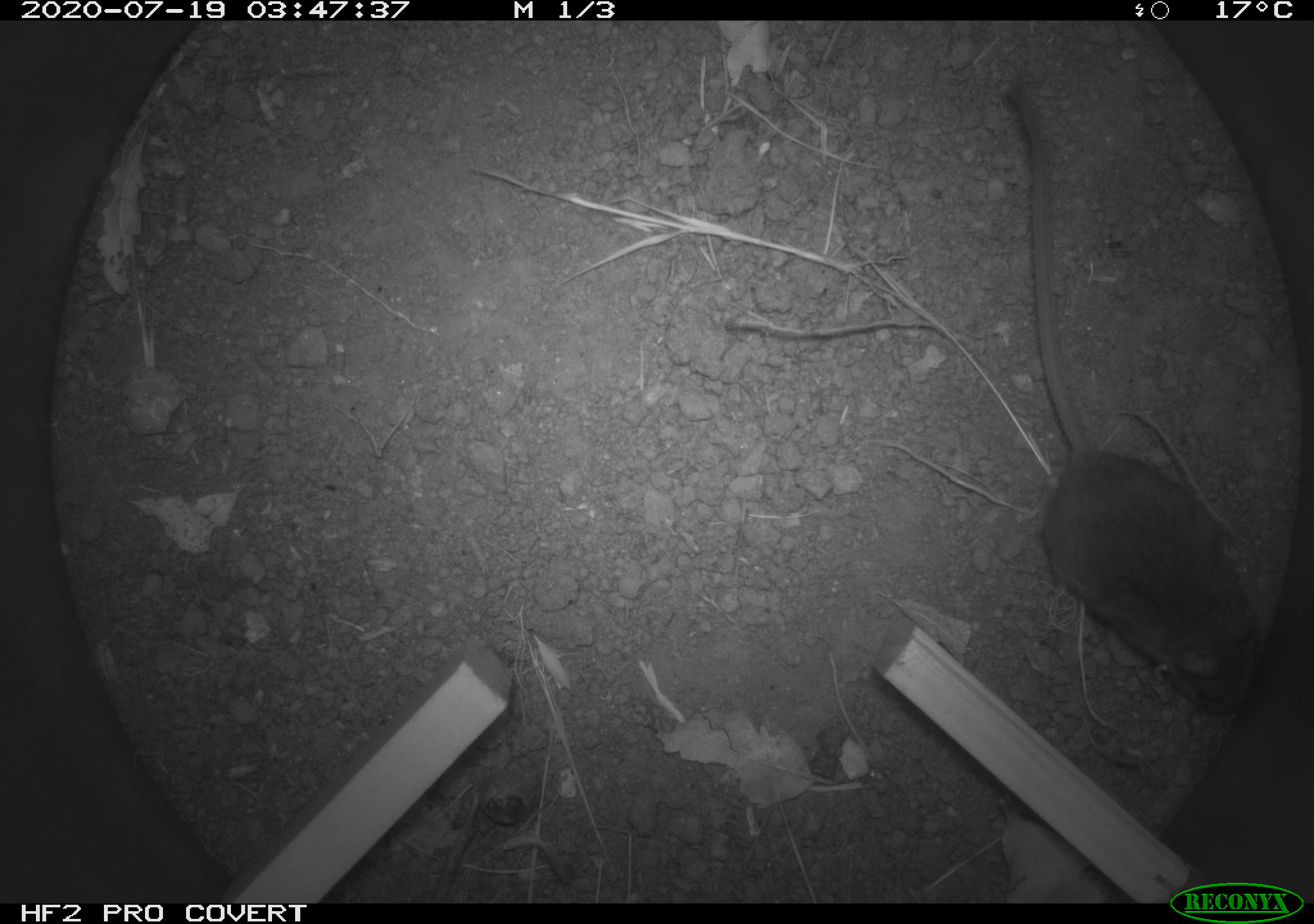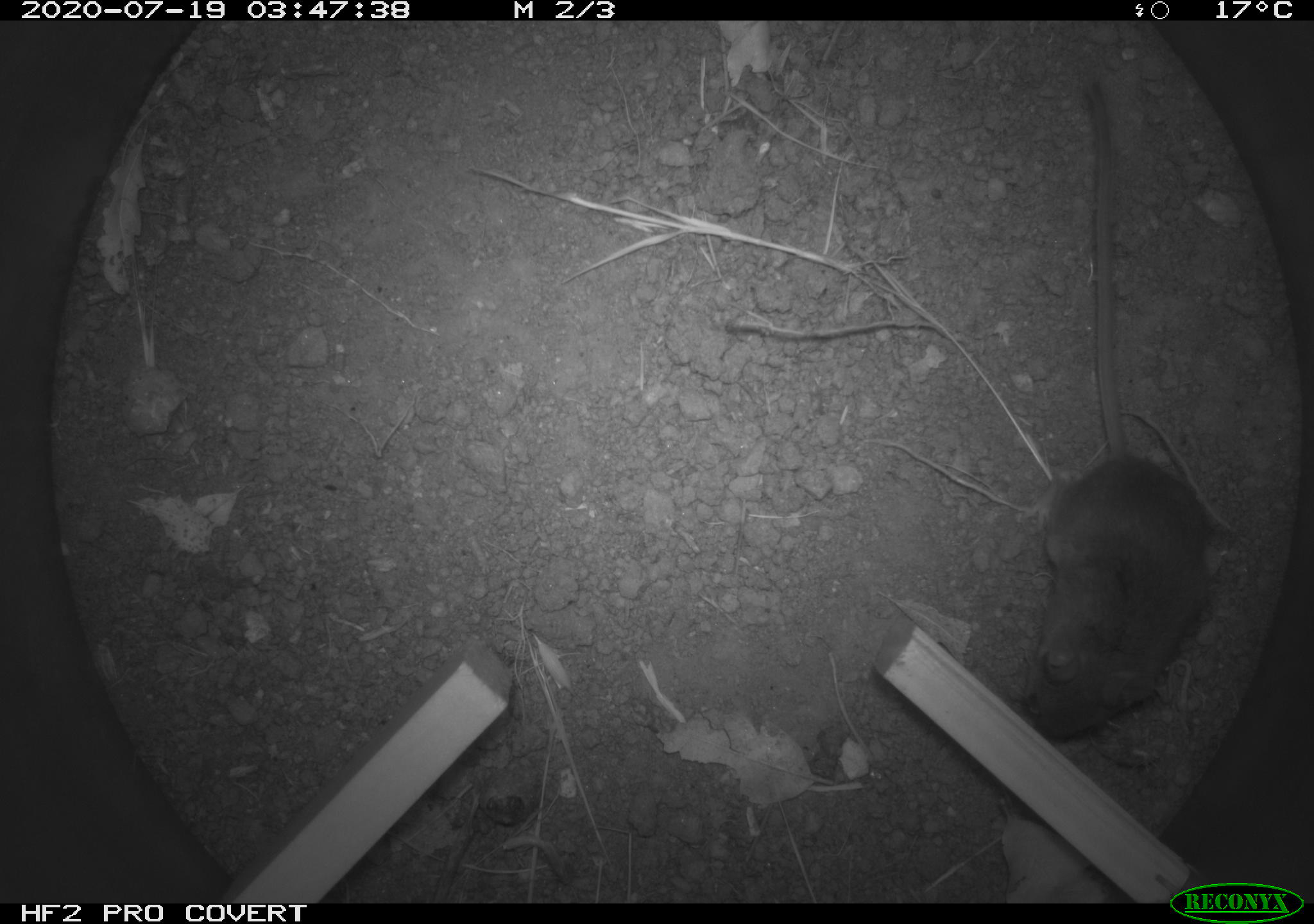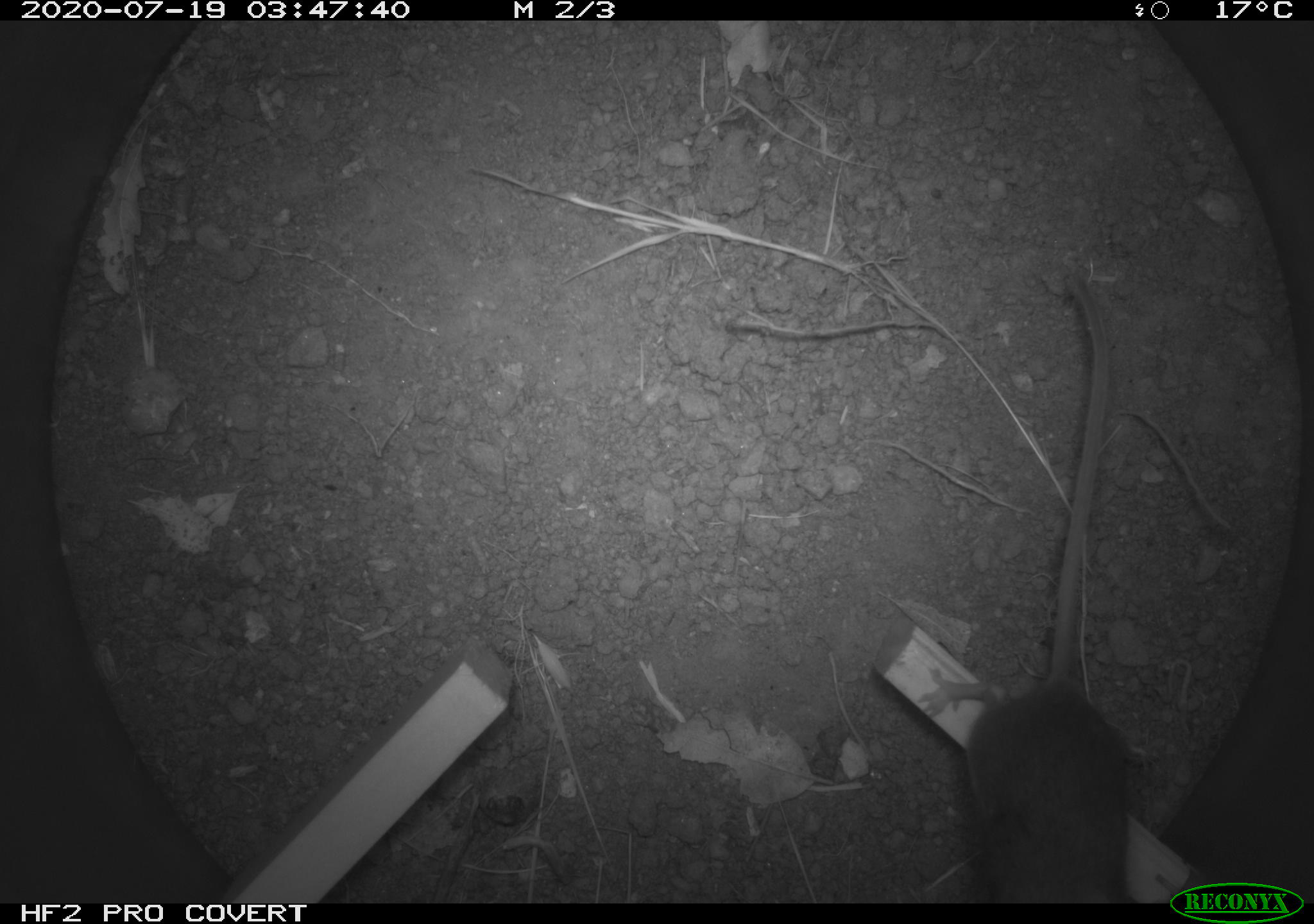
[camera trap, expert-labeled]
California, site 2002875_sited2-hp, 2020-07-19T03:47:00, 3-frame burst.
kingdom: Animalia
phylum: Chordata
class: Mammalia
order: Rodentia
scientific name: Rodentia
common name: rodent